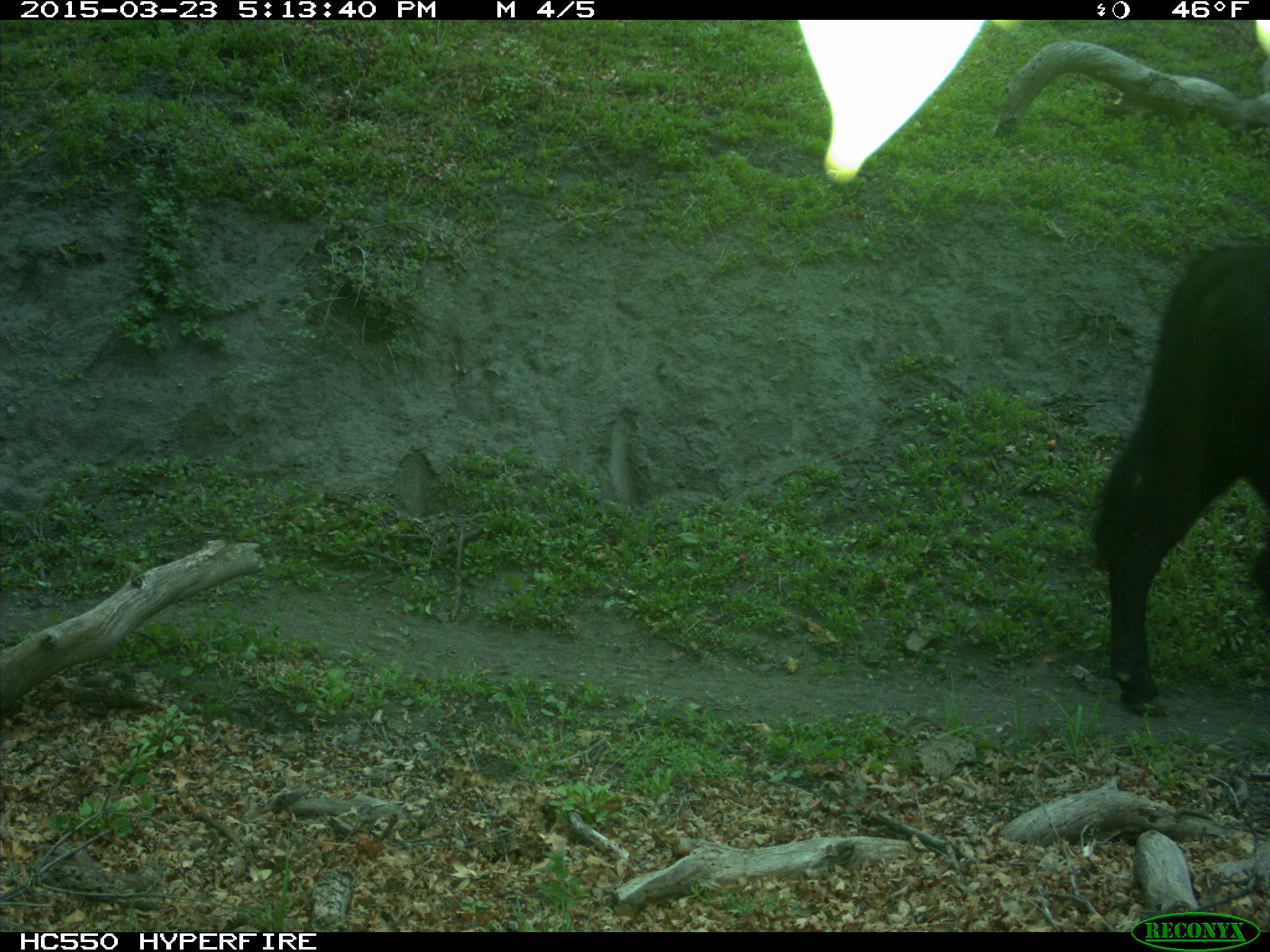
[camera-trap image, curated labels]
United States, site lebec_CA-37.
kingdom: Animalia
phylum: Chordata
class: Mammalia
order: Artiodactyla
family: Bovidae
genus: Bos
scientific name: Bos taurus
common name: domestic cow